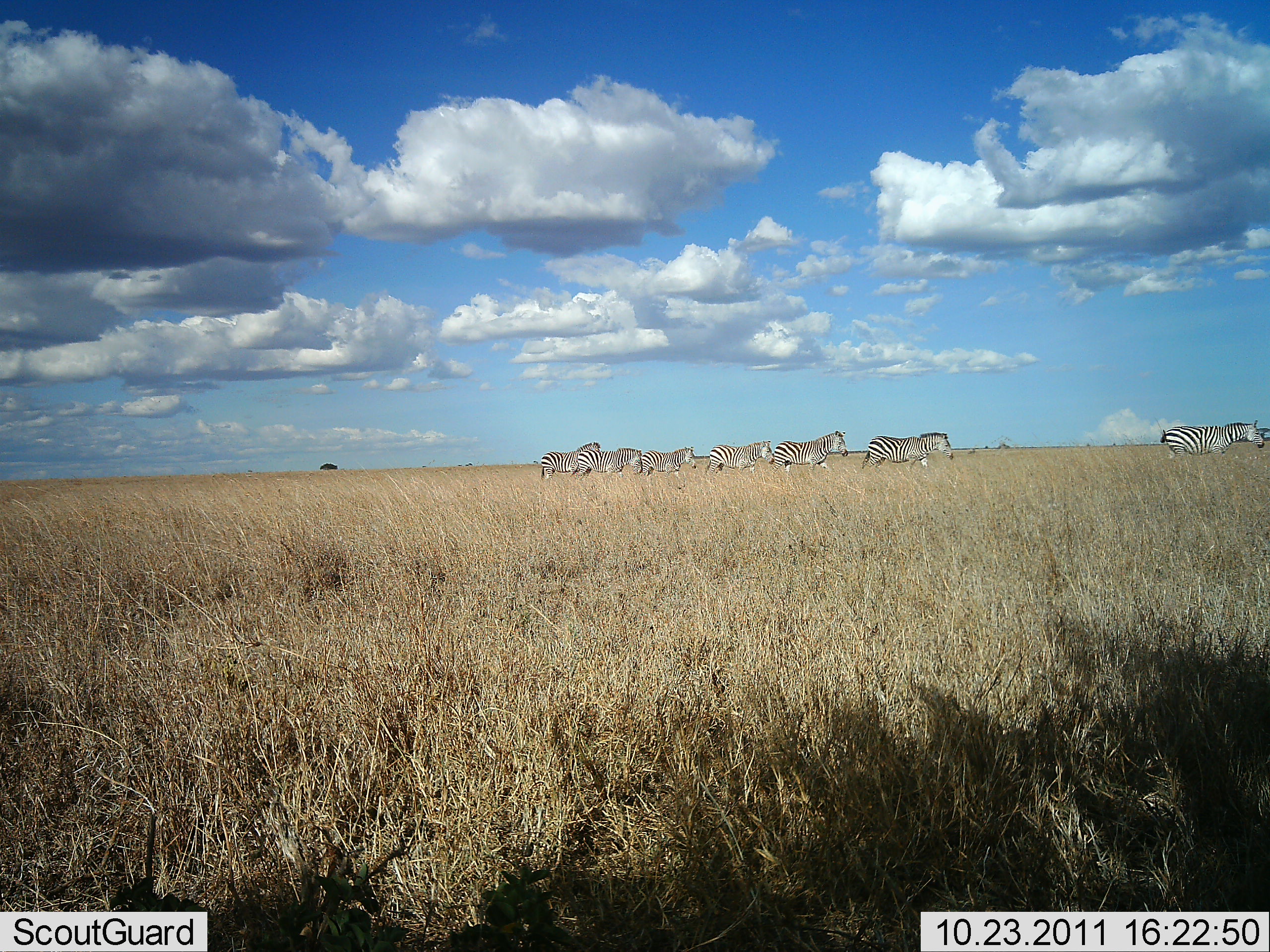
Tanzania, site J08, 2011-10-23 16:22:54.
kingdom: Animalia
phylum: Chordata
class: Mammalia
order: Perissodactyla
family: Equidae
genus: Equus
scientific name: Equus quagga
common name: plains zebra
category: zebra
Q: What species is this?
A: Zebra (plains zebra) (Equus quagga).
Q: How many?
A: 7.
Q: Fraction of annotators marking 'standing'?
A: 15%.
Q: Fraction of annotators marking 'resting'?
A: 0%.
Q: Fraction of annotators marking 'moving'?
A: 85%.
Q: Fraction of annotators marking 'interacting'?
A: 0%.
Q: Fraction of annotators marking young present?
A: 0%.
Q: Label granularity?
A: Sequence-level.